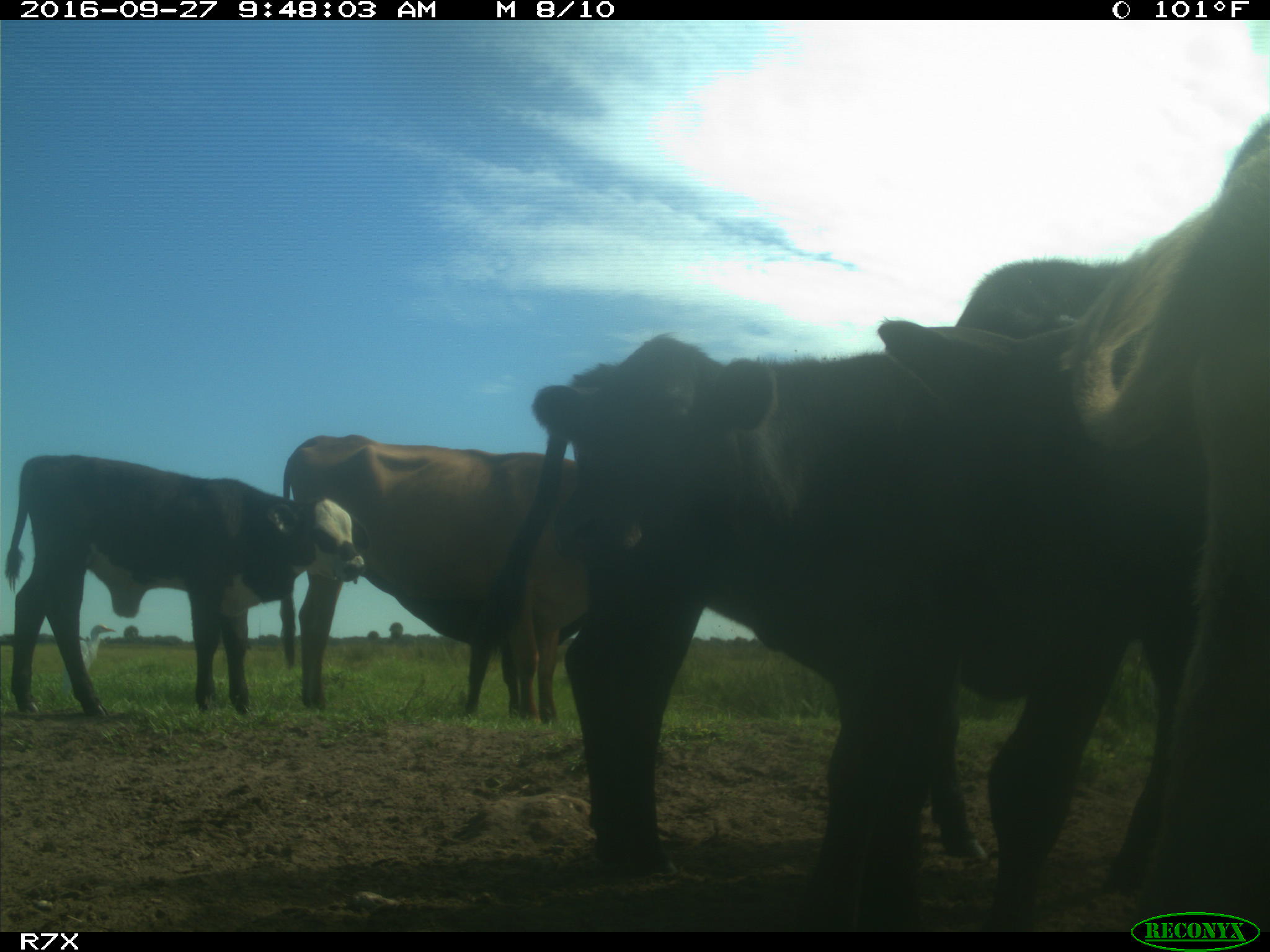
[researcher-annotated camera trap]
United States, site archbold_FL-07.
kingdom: Animalia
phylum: Chordata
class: Mammalia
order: Artiodactyla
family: Bovidae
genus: Bos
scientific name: Bos taurus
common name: domestic cow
Bos taurus (domestic cow).